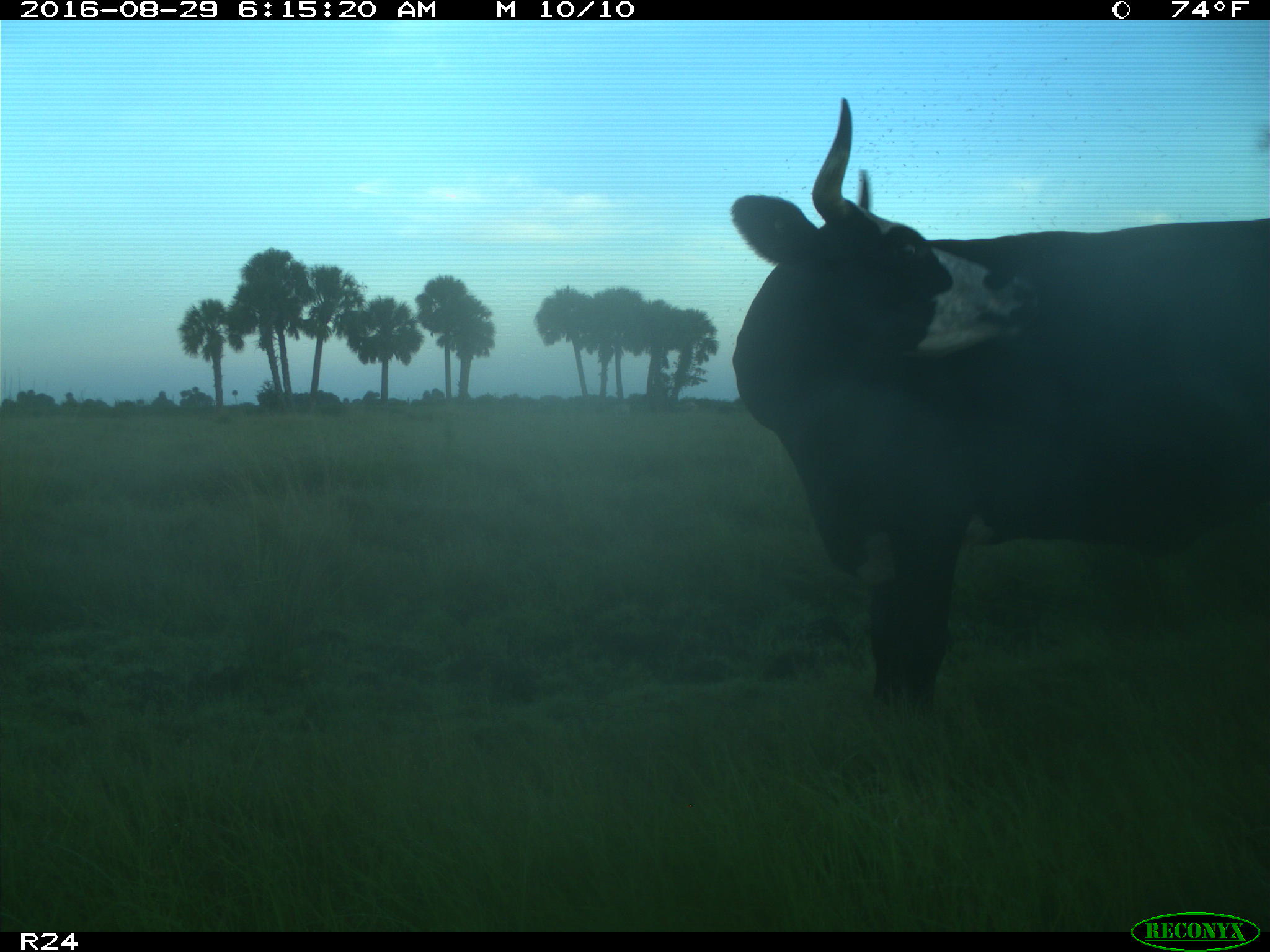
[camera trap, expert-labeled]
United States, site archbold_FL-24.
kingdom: Animalia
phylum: Chordata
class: Mammalia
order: Artiodactyla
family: Bovidae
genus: Bos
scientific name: Bos taurus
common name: domestic cow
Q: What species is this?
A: Bos taurus (domestic cow).